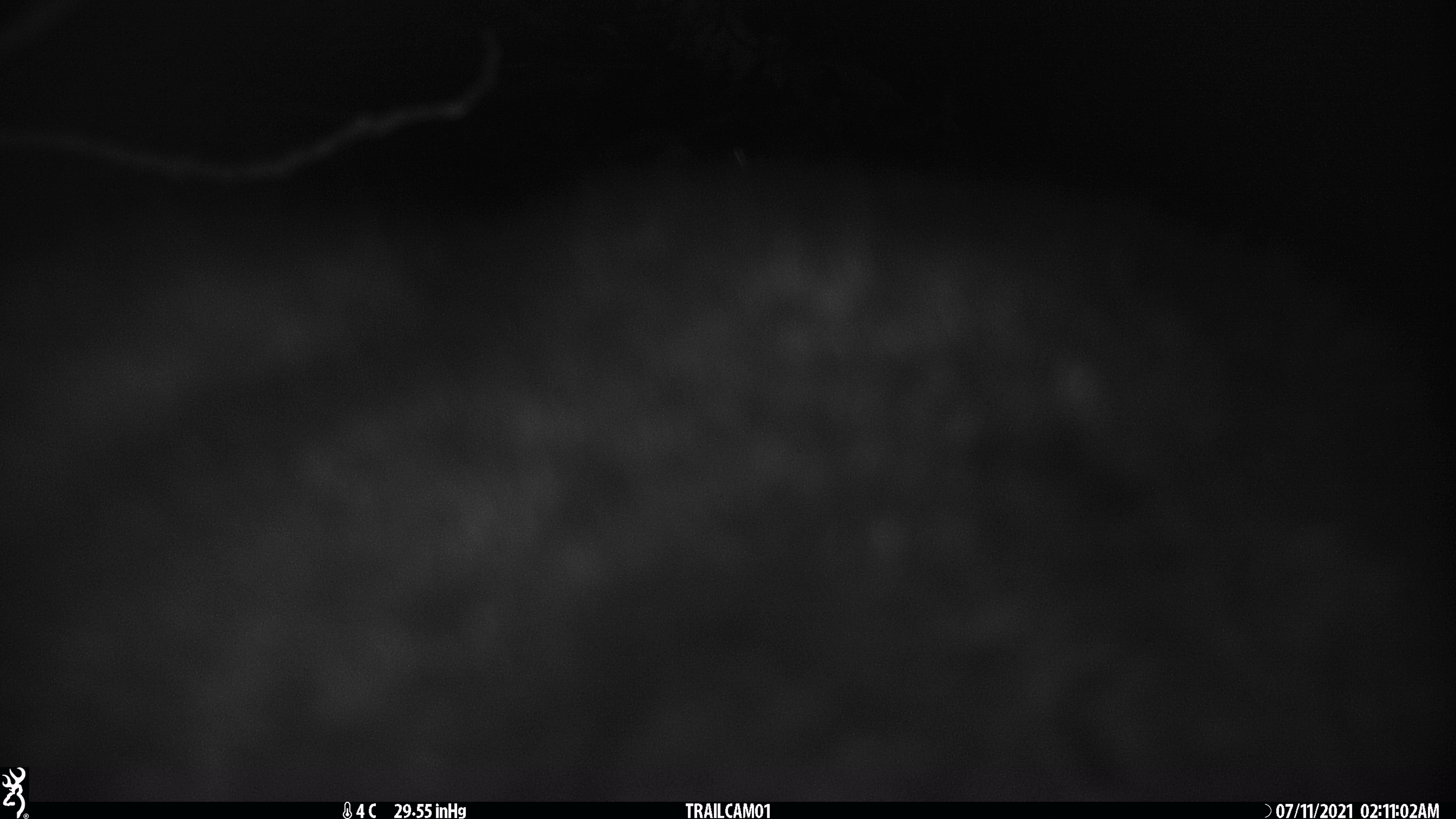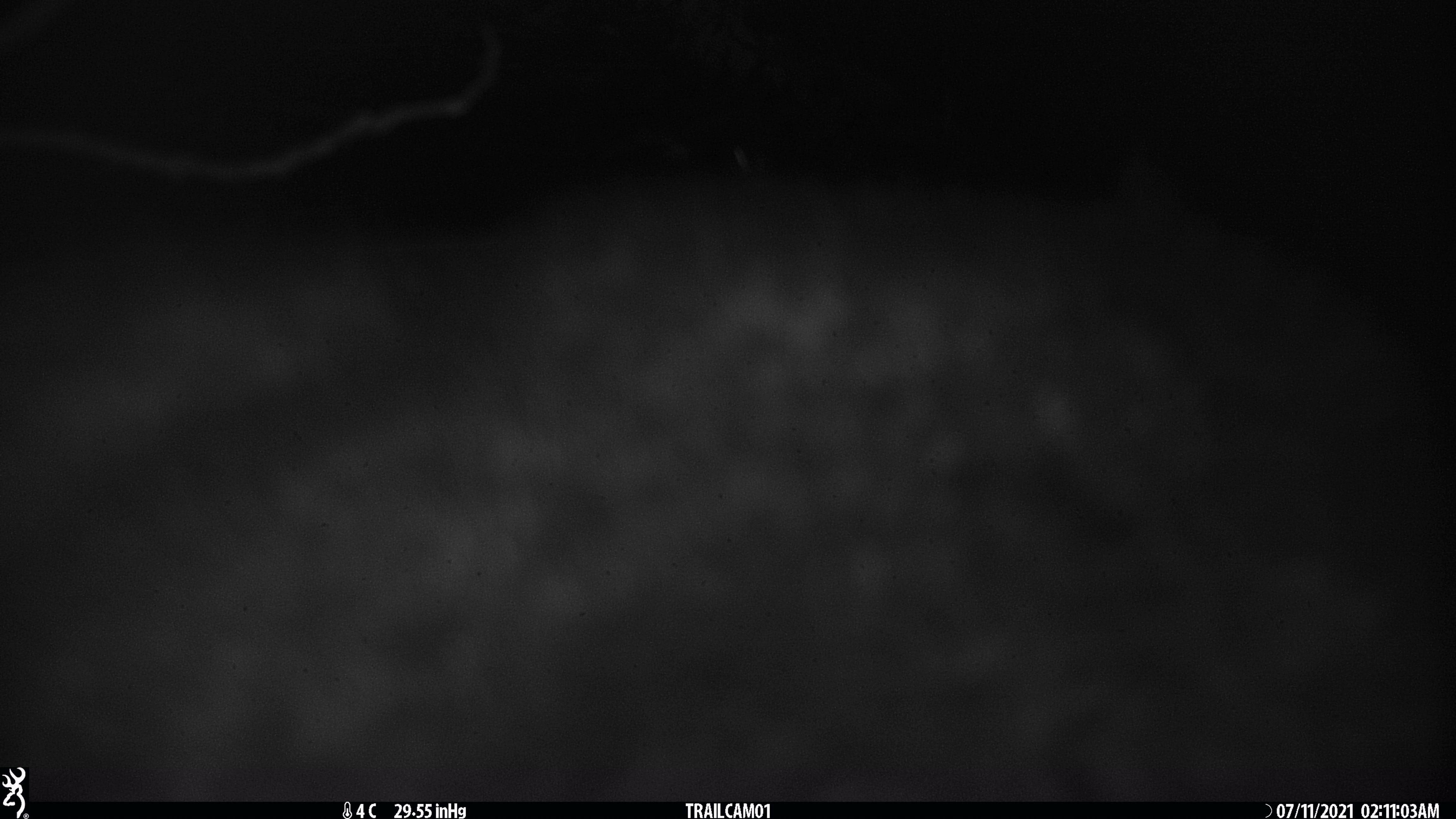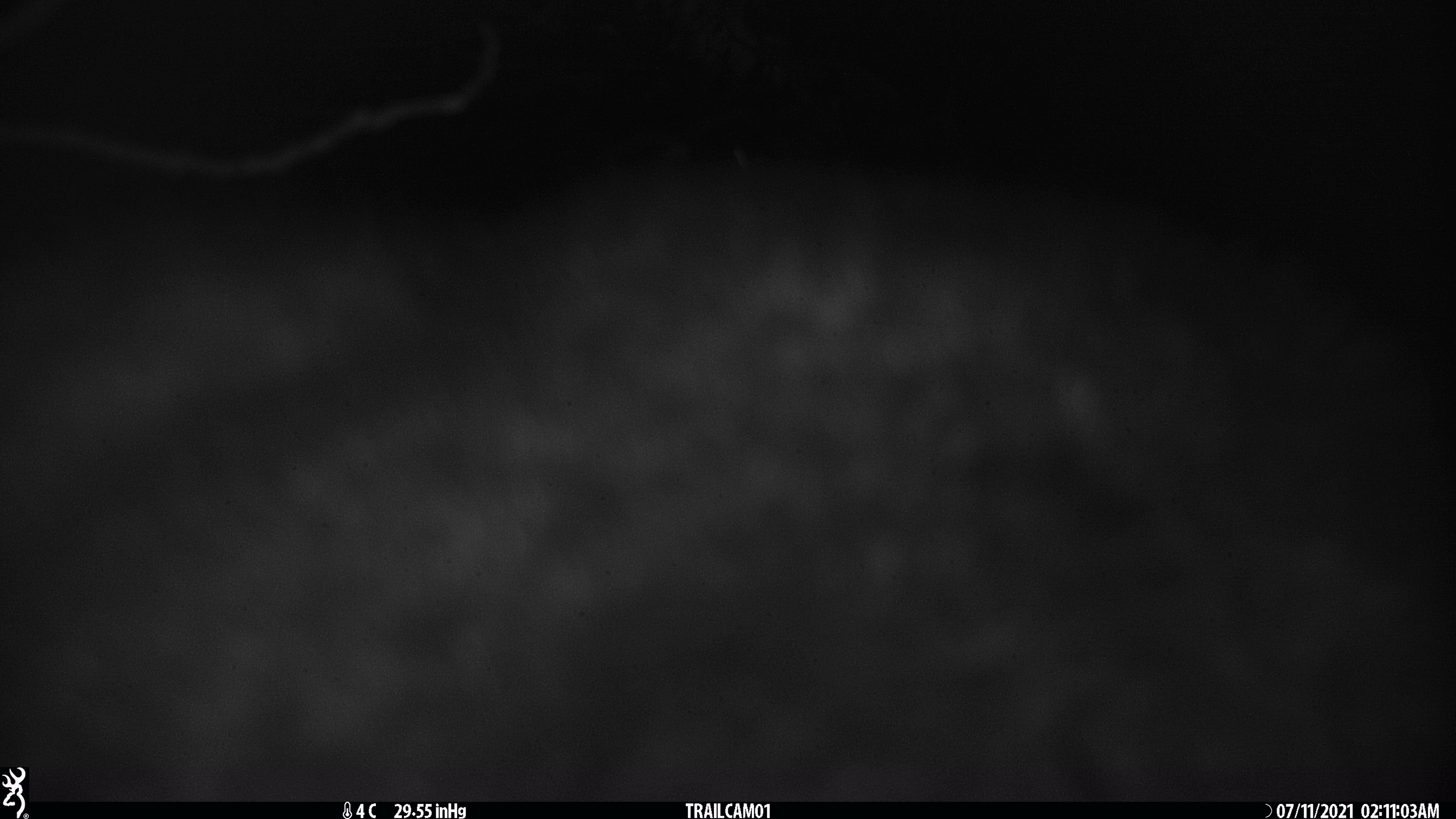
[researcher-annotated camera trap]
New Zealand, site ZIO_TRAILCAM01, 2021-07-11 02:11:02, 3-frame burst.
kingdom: Animalia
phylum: Chordata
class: Mammalia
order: Diprotodontia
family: Phalangeridae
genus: Trichosurus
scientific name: Trichosurus vulpecula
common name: common brushtail possum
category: possum